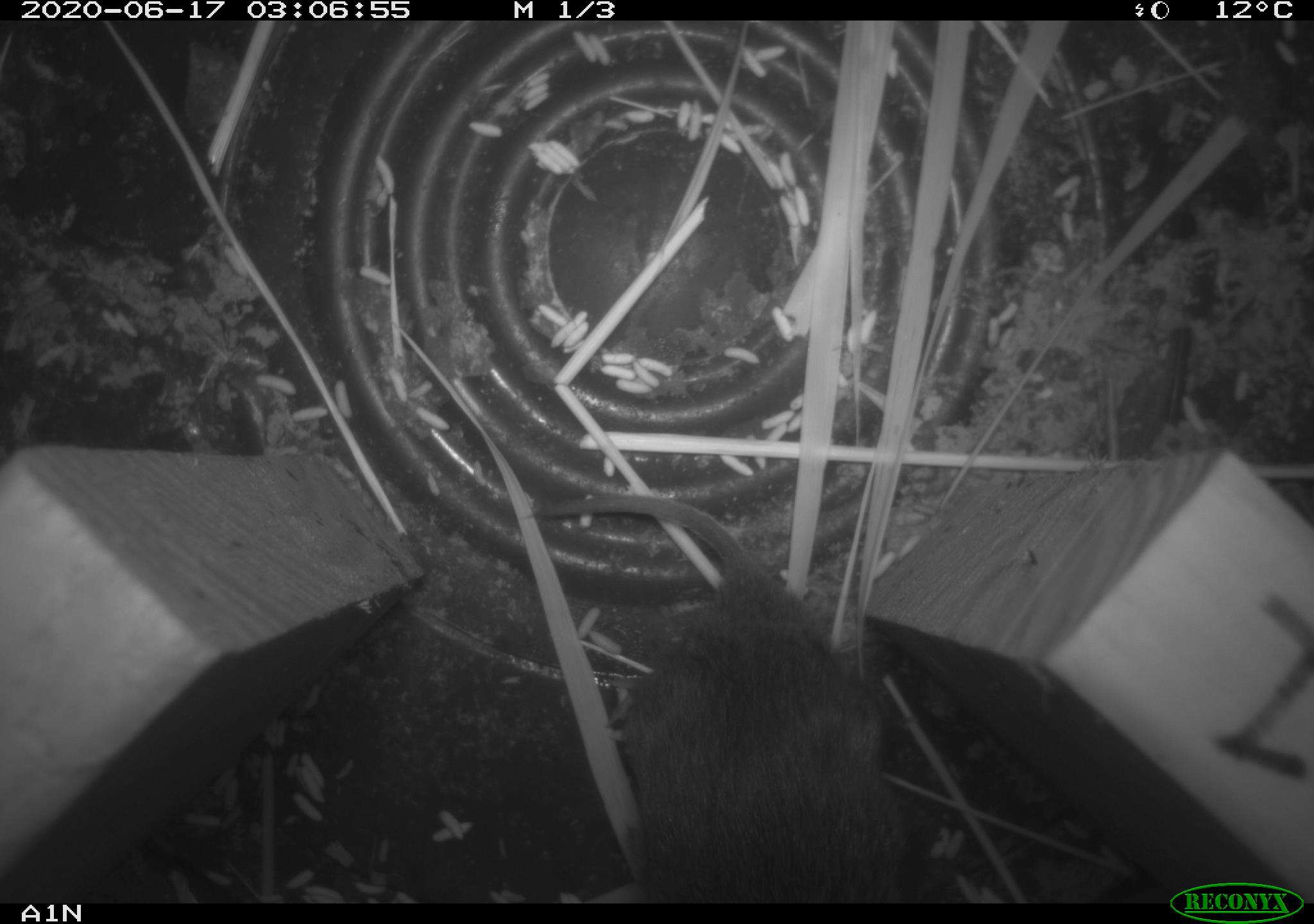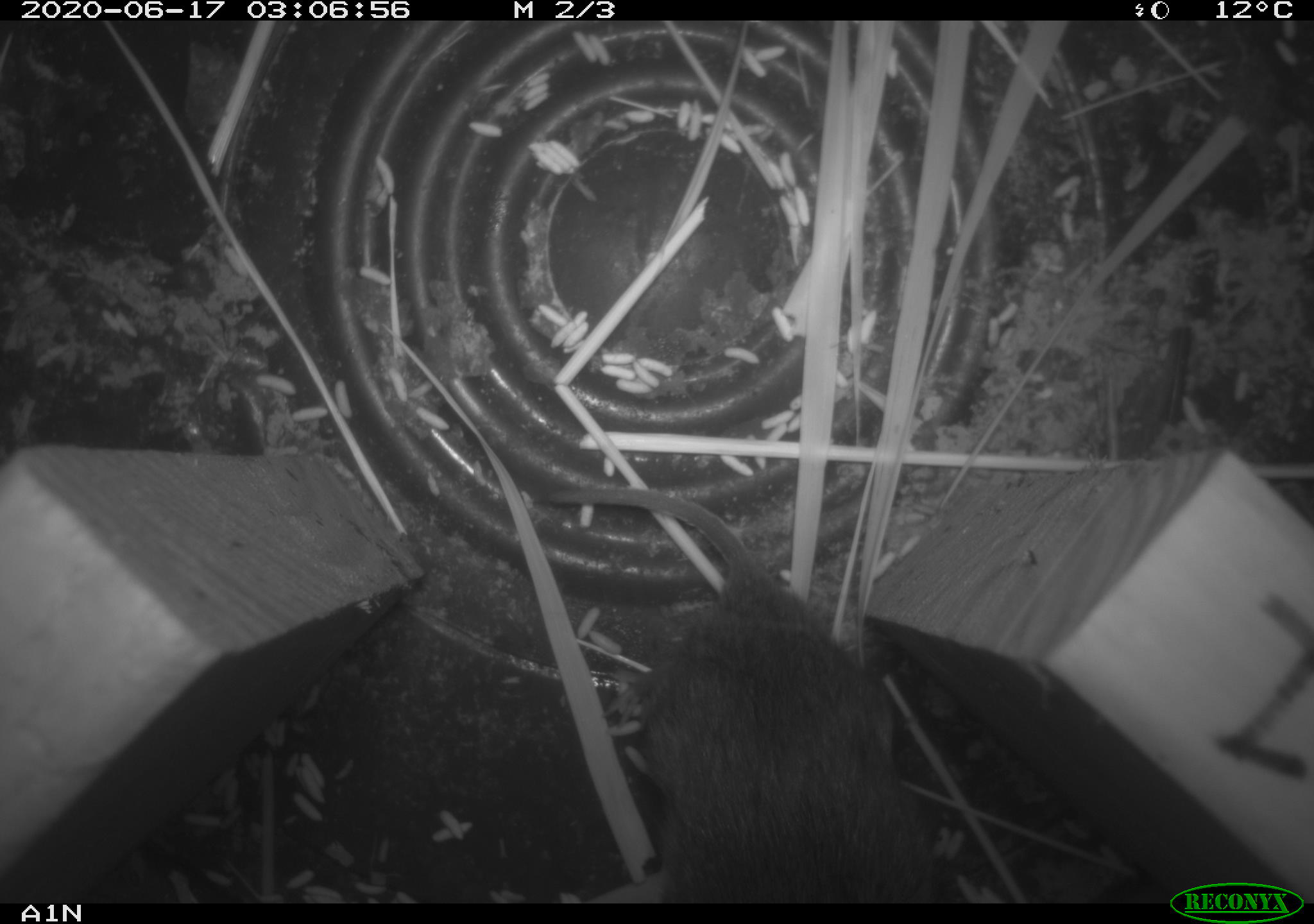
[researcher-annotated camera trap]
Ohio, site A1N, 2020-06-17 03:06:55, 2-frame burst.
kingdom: Animalia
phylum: Chordata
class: Mammalia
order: Rodentia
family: Cricetidae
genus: Microtus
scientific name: Microtus pennsylvanicus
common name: meadow vole